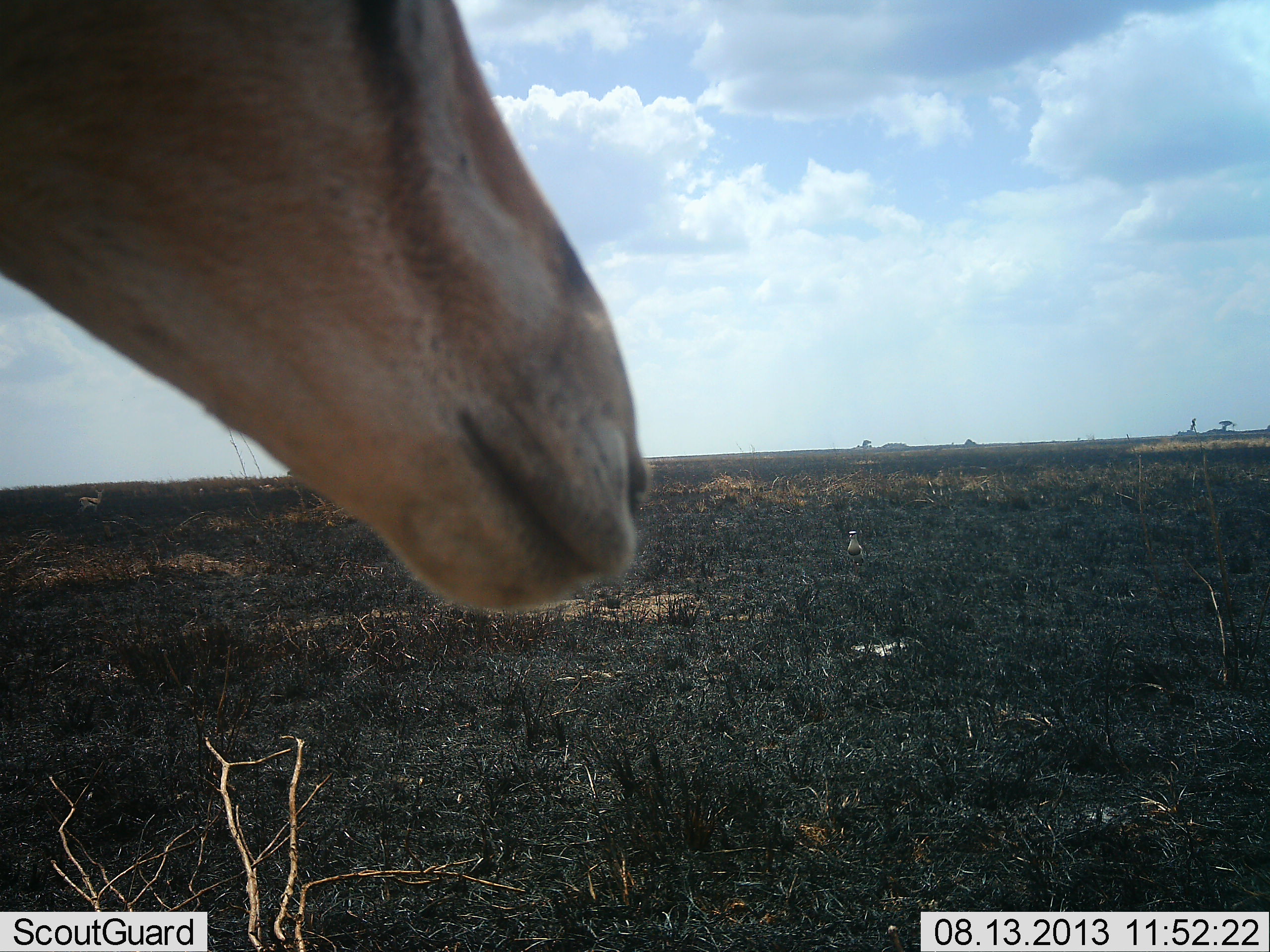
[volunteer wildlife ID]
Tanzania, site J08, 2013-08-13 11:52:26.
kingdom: Animalia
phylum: Chordata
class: Mammalia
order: Artiodactyla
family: Bovidae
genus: Alcelaphus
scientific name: Alcelaphus buselaphus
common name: hartebeest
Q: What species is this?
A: Hartebeest (Alcelaphus buselaphus).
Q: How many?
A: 1.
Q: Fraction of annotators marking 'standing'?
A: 100%.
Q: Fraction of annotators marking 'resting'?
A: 0%.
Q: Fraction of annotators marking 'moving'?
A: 0%.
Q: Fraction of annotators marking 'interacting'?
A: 0%.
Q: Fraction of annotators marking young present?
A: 0%.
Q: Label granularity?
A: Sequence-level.